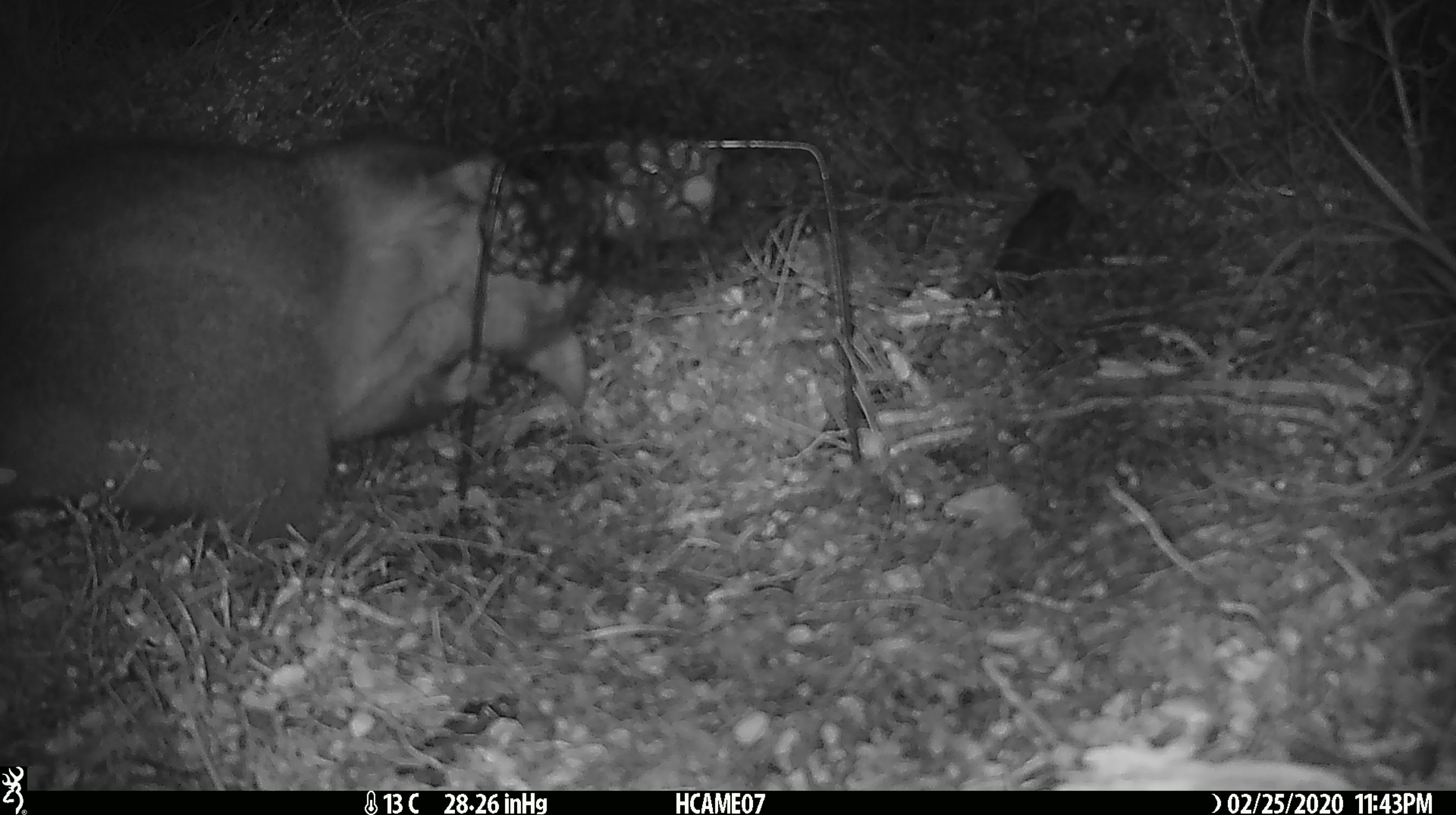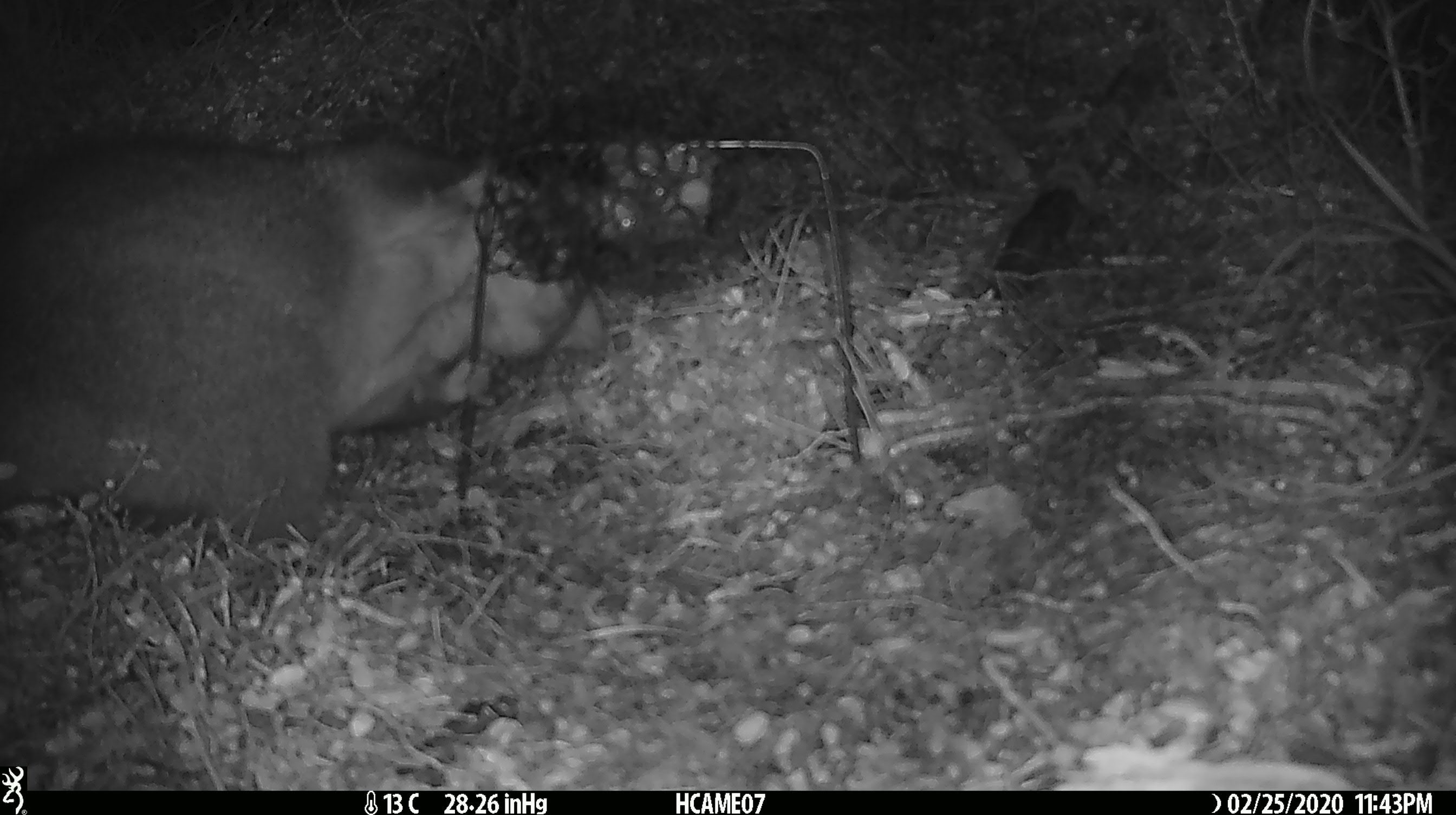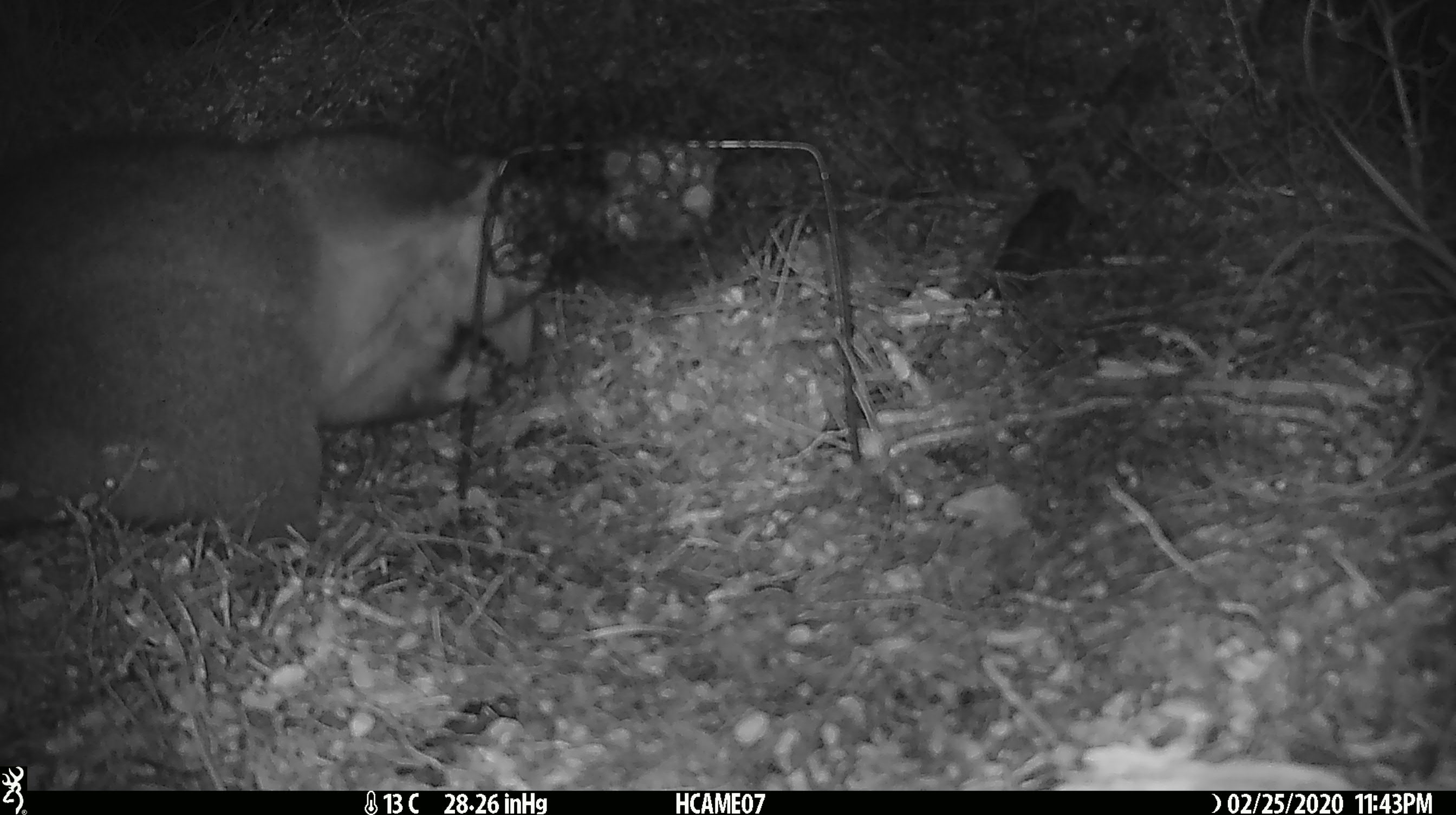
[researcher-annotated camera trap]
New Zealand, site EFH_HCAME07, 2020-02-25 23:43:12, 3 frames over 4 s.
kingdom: Animalia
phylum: Chordata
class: Mammalia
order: Diprotodontia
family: Phalangeridae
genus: Trichosurus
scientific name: Trichosurus vulpecula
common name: common brushtail possum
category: possum